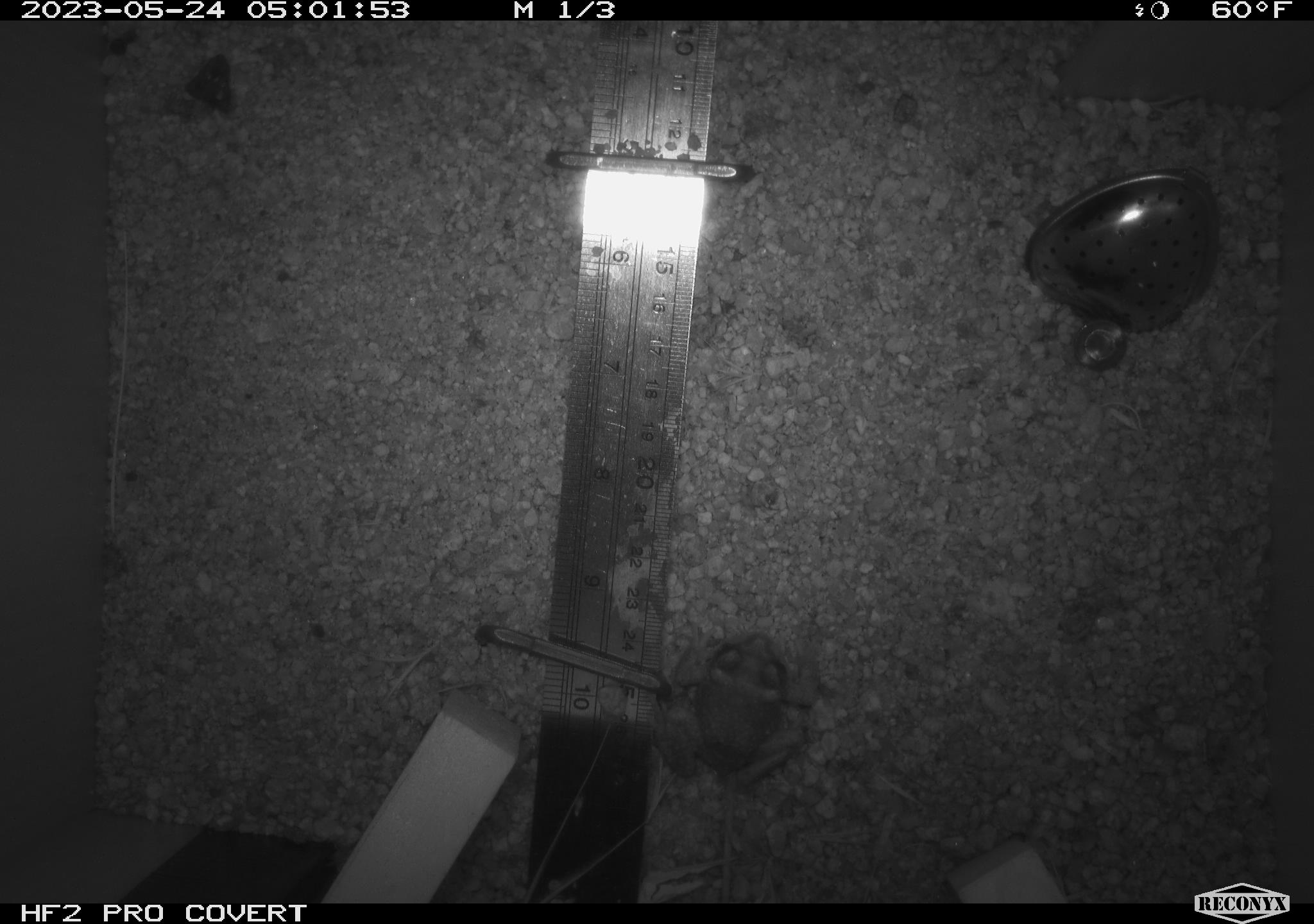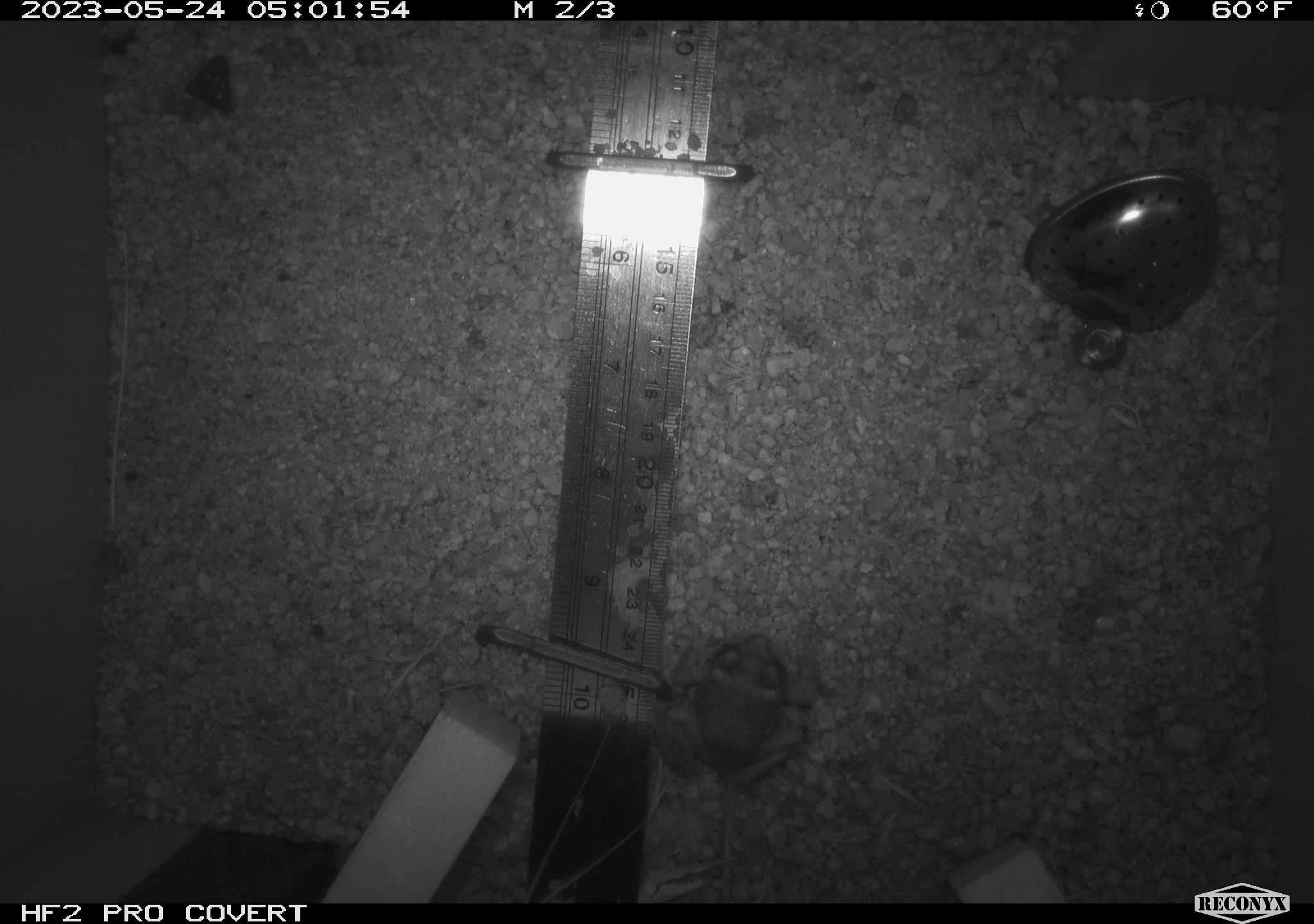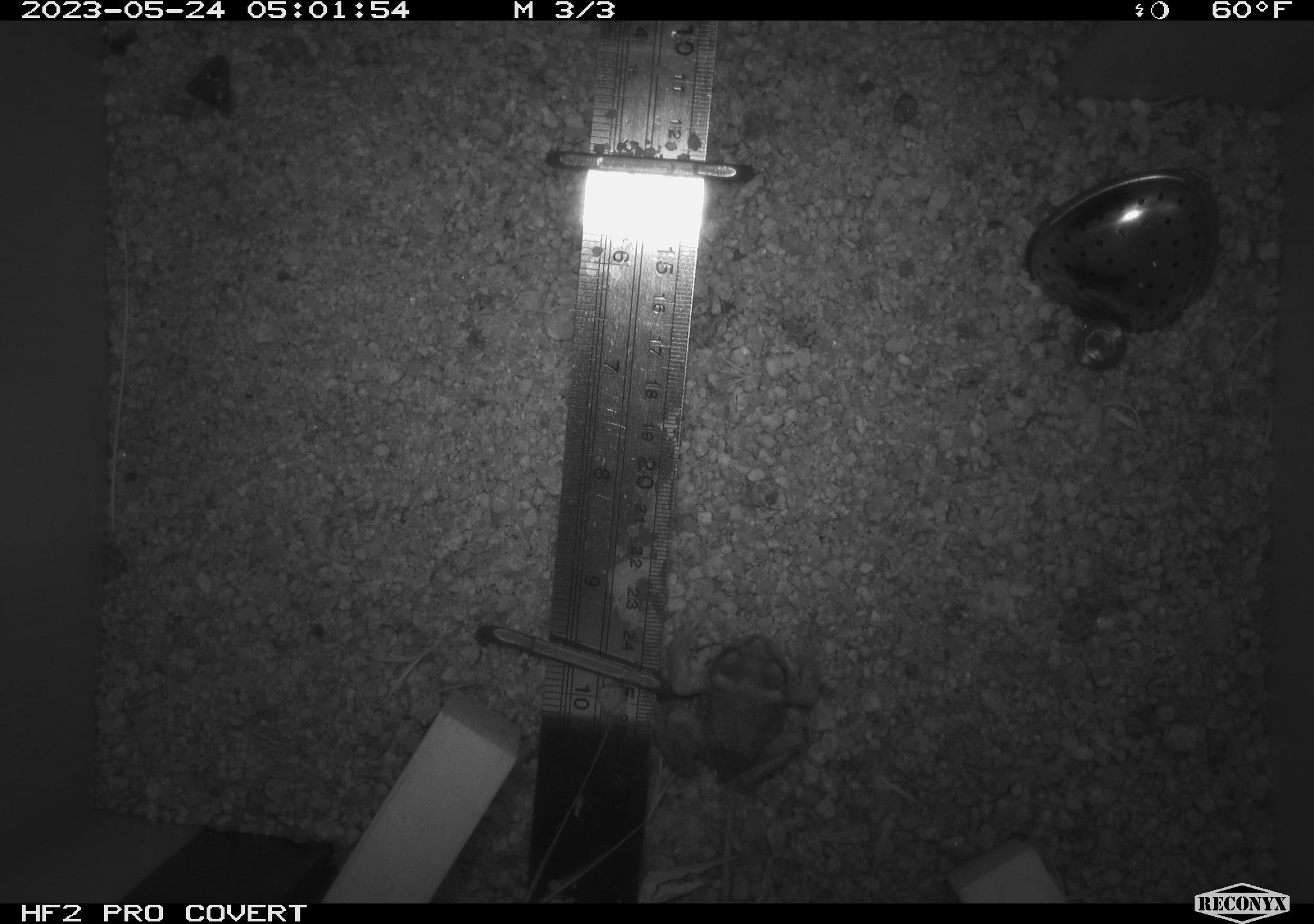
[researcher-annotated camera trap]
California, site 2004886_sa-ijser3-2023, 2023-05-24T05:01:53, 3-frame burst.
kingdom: Animalia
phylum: Chordata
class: Amphibia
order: Anura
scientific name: Anura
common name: frogs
Frogs (Anura).